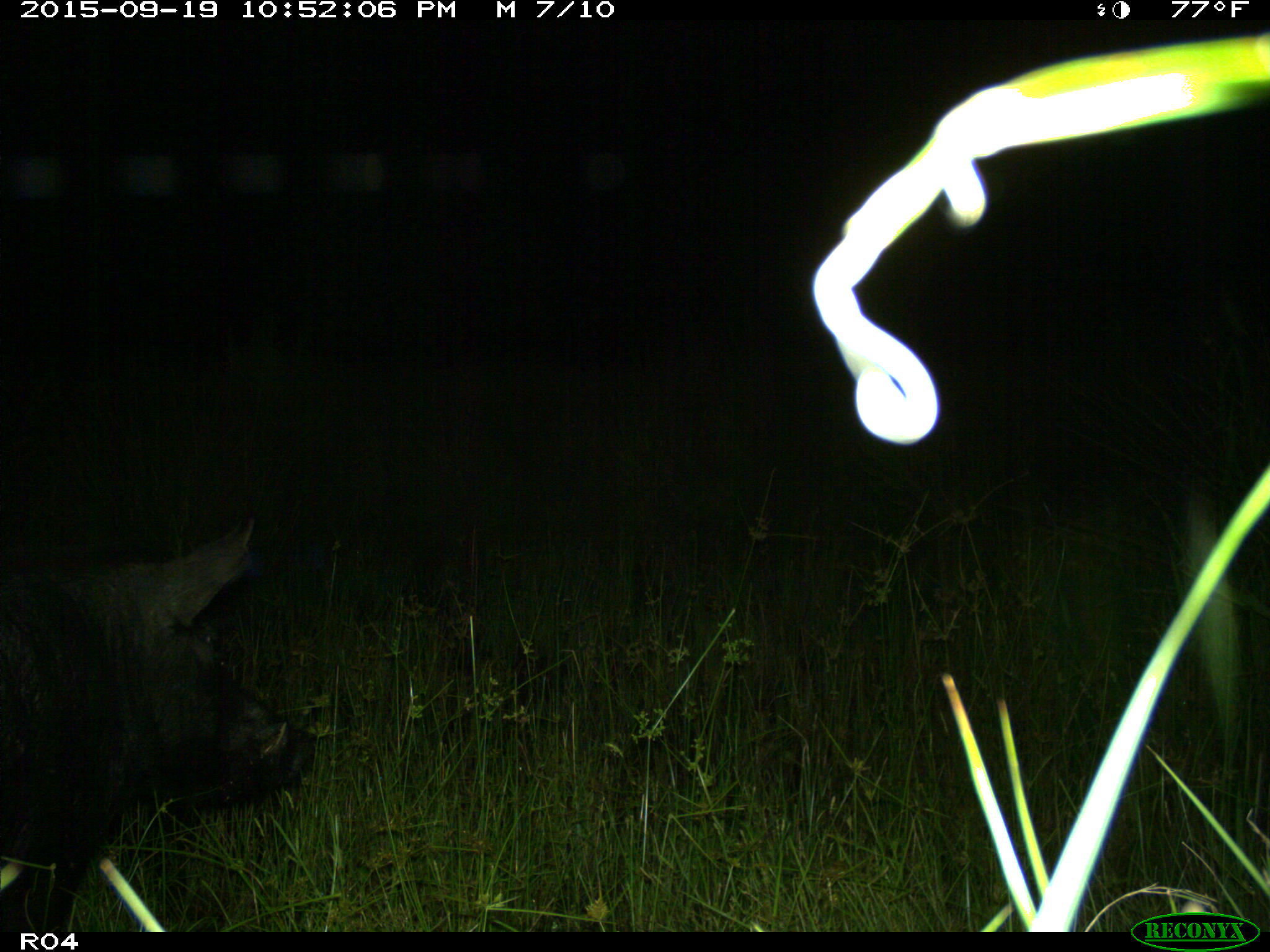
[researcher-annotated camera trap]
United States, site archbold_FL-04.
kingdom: Animalia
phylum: Chordata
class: Mammalia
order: Artiodactyla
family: Suidae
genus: Sus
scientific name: Sus scrofa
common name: wild boar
Sus scrofa (wild boar).